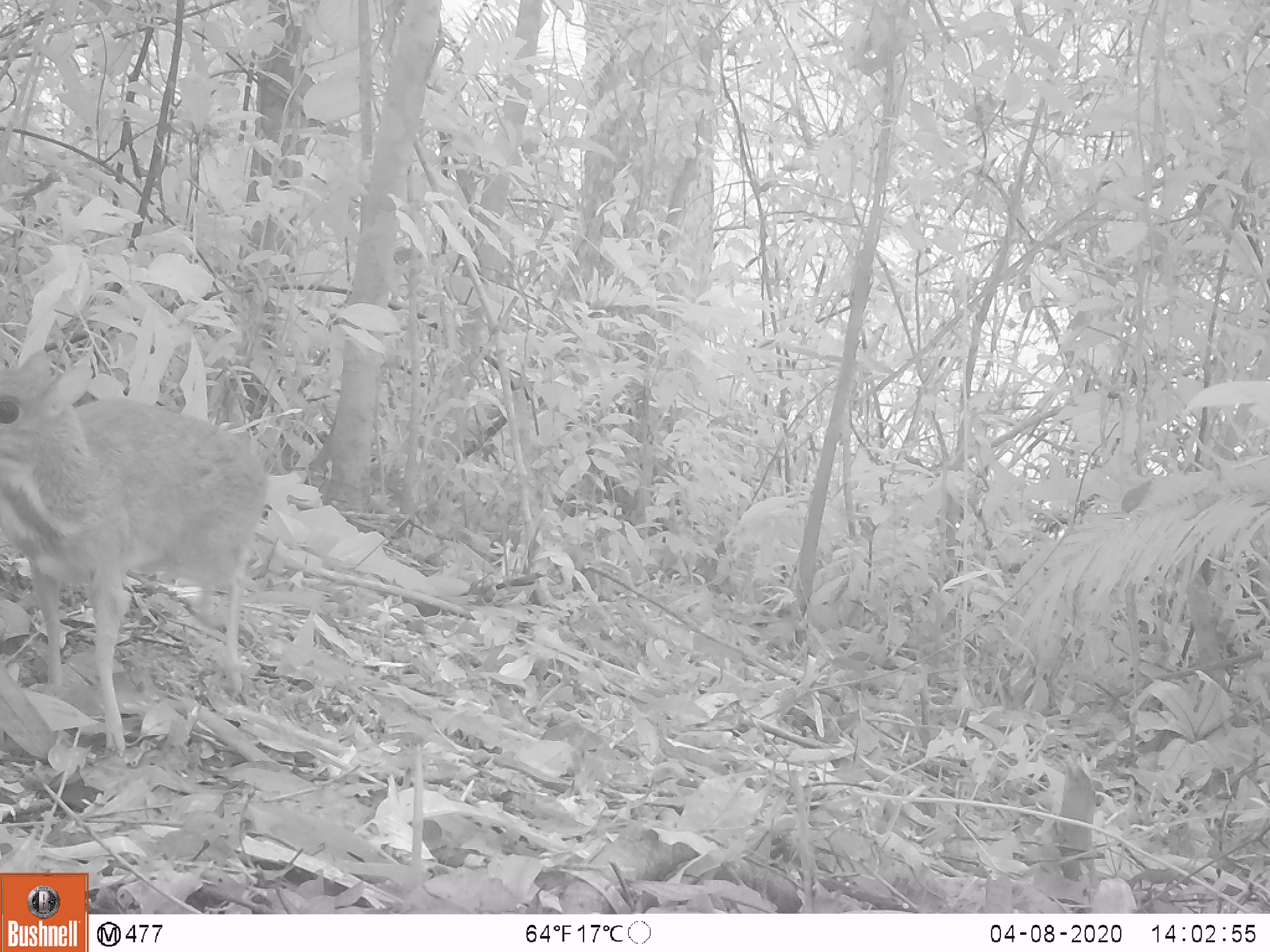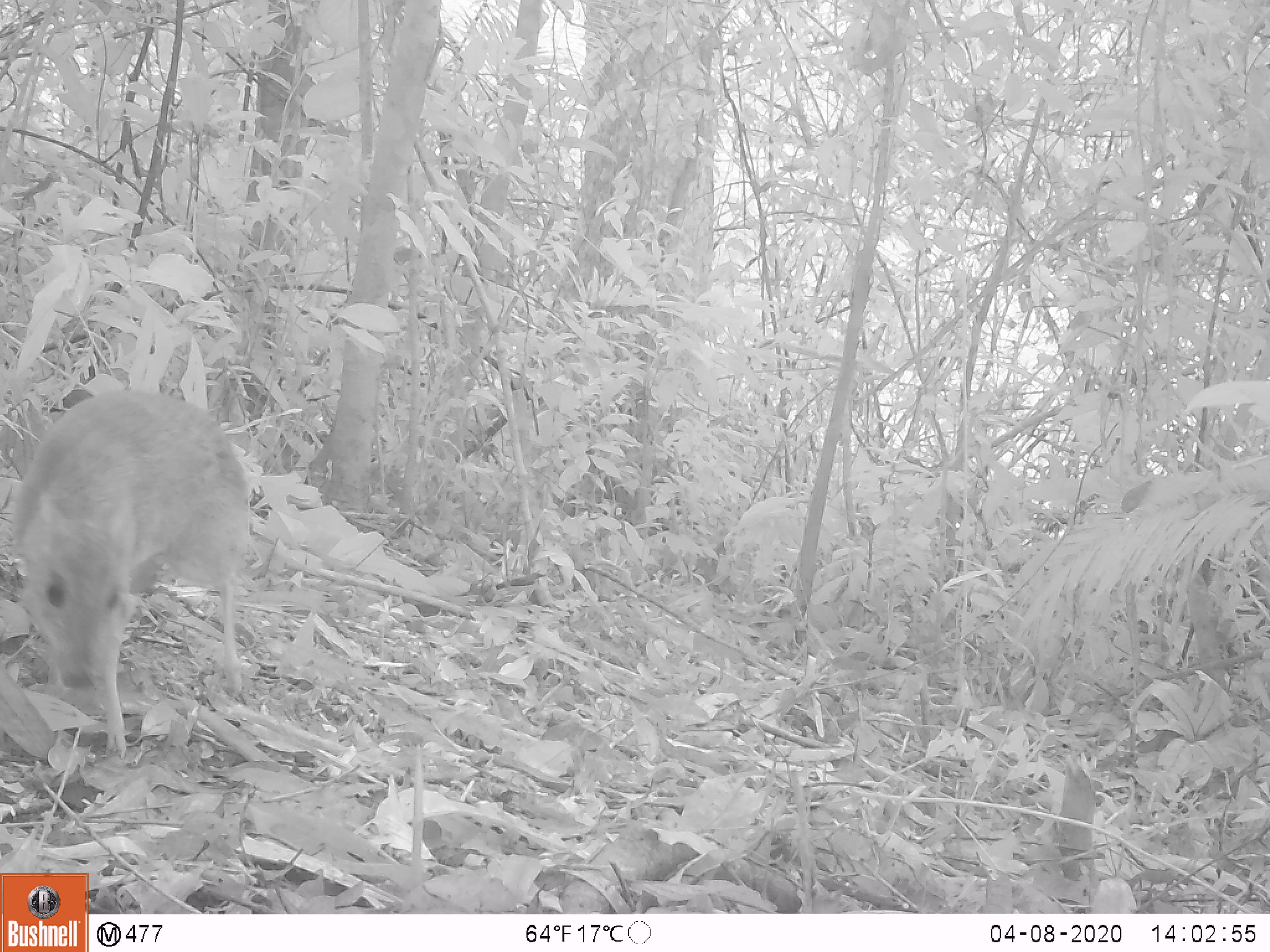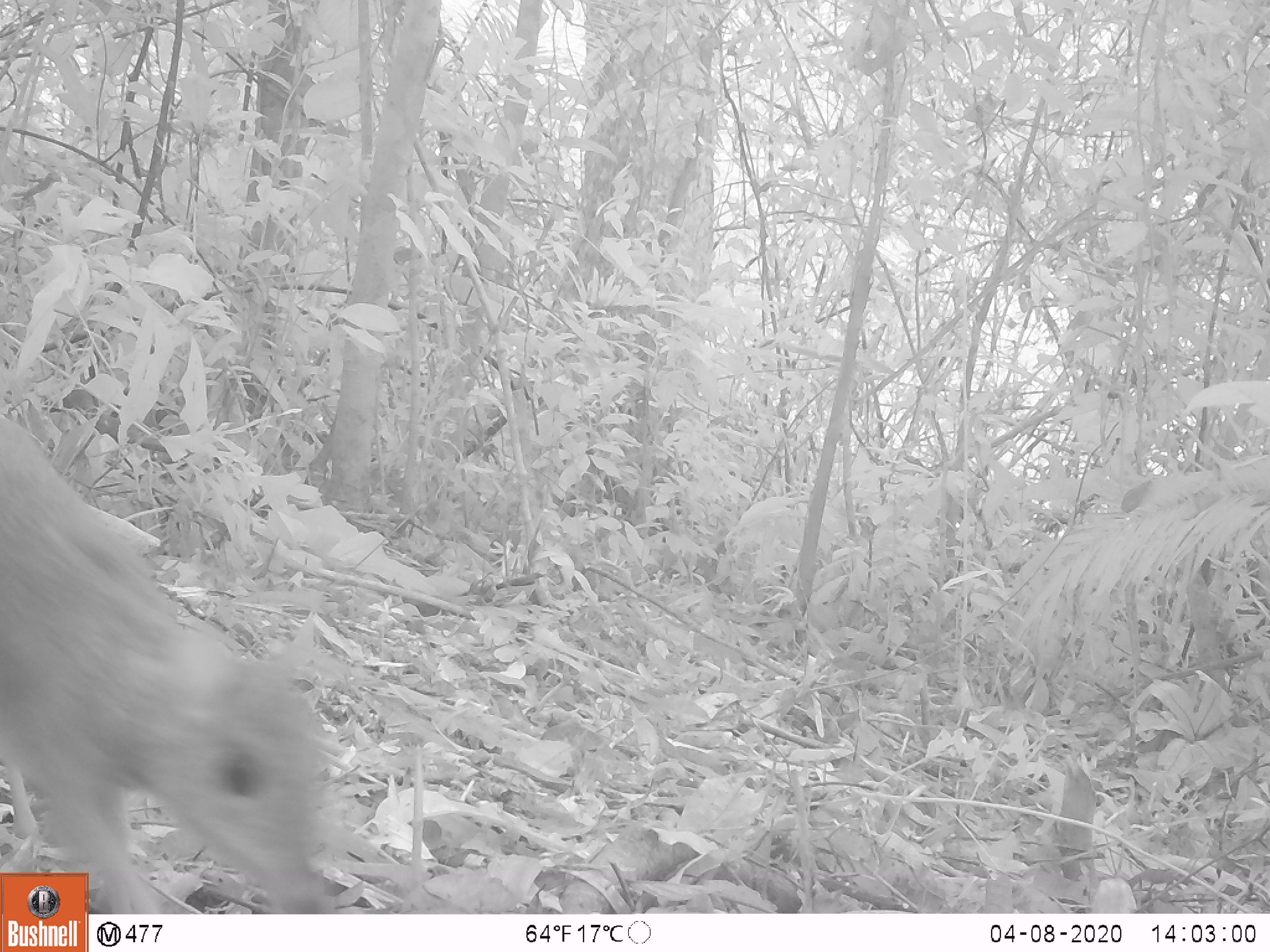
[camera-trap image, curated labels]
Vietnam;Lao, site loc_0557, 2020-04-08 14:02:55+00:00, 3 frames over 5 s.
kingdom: Animalia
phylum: Chordata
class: Mammalia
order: Artiodactyla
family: Tragulidae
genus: Moschiola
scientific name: Moschiola meminna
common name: chevrotain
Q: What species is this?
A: Chevrotain (Moschiola meminna).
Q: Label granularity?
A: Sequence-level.